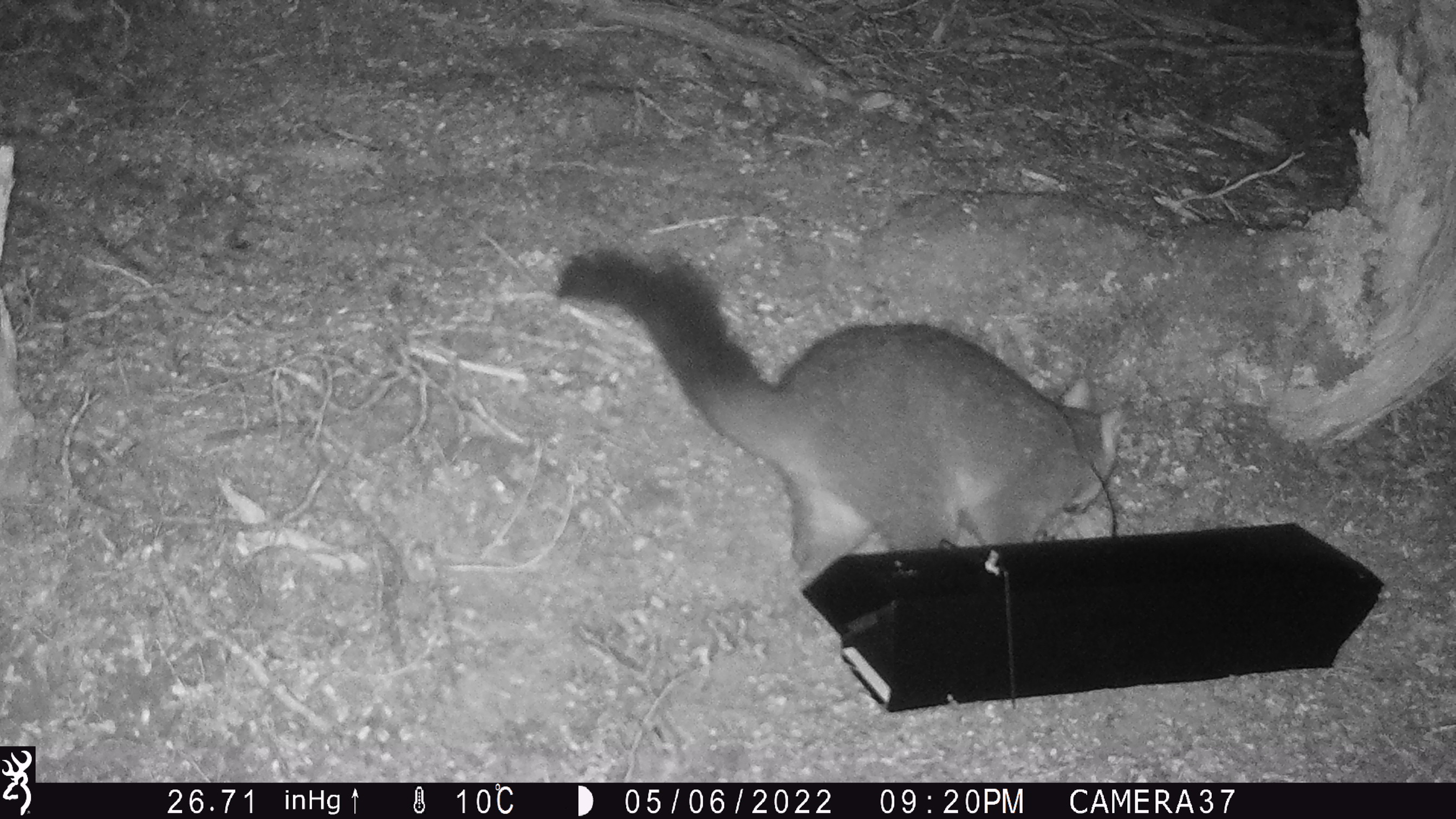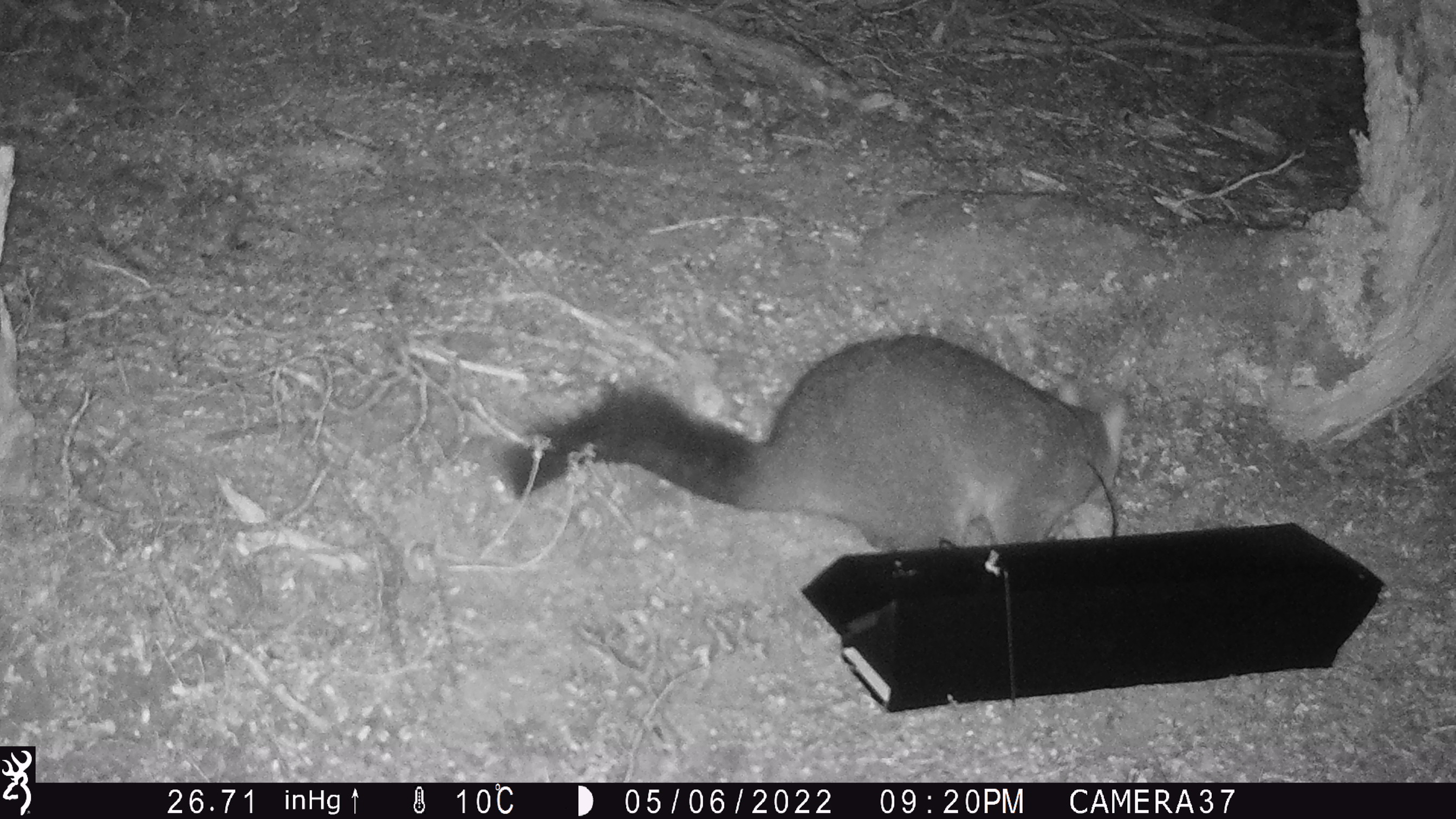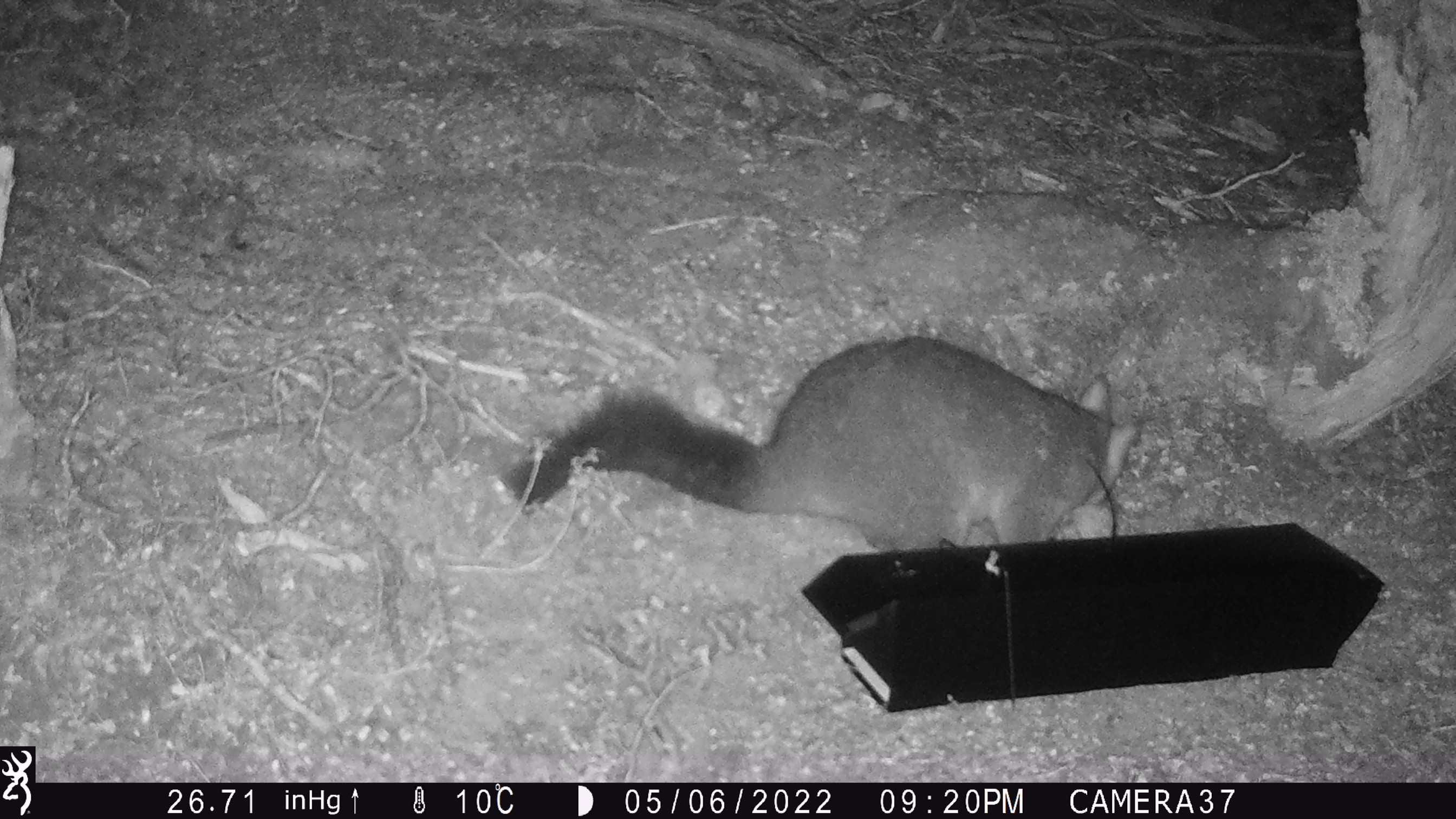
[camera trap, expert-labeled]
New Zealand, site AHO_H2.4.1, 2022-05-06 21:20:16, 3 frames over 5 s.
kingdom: Animalia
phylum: Chordata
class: Mammalia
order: Diprotodontia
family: Phalangeridae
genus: Trichosurus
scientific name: Trichosurus vulpecula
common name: common brushtail possum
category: possum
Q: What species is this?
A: Possum (common brushtail possum) (Trichosurus vulpecula).